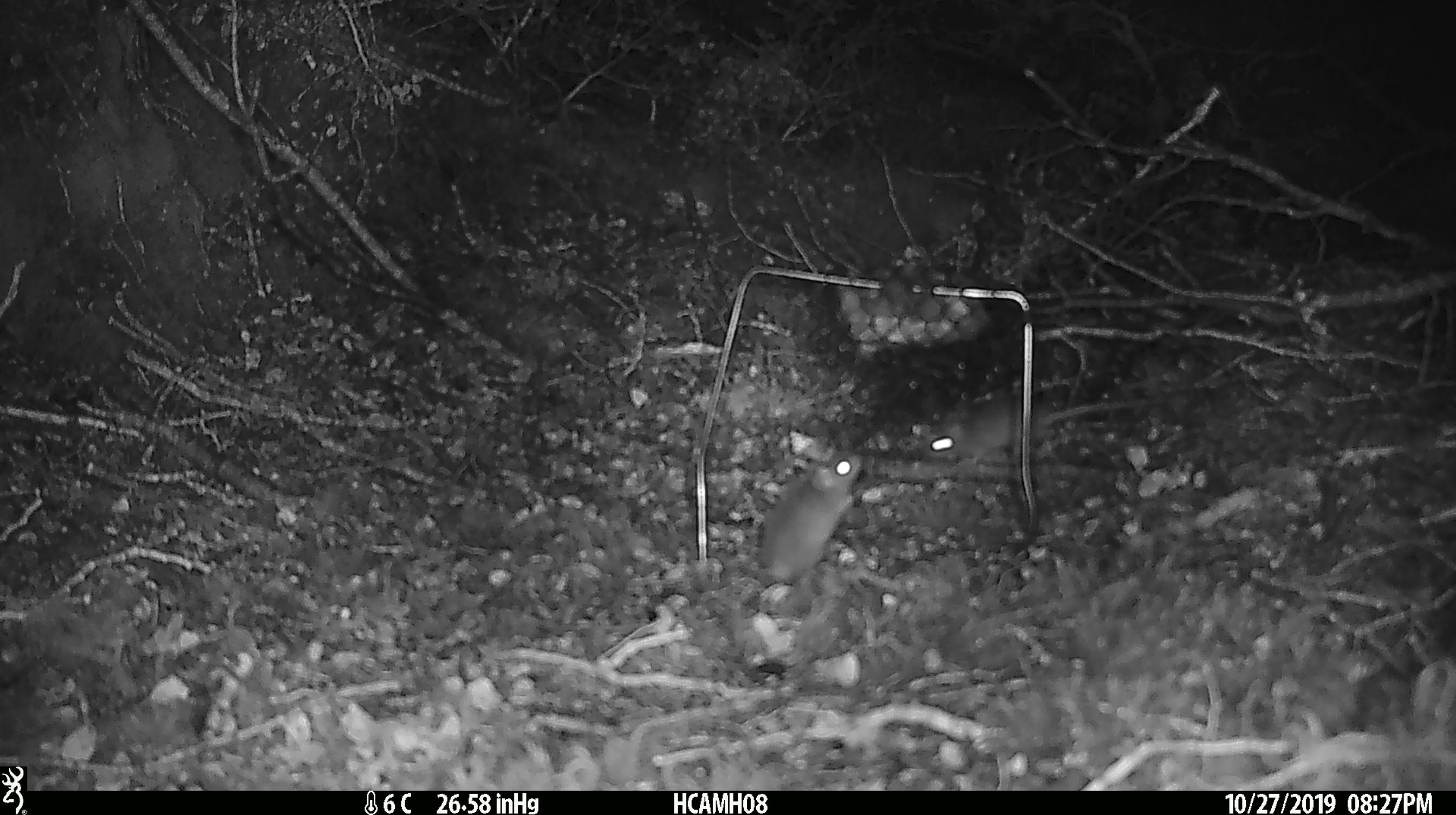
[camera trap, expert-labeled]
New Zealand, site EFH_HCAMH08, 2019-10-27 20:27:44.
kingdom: Animalia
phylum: Chordata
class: Mammalia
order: Rodentia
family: Muridae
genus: Mus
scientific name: Mus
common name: mouse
Mouse (Mus).